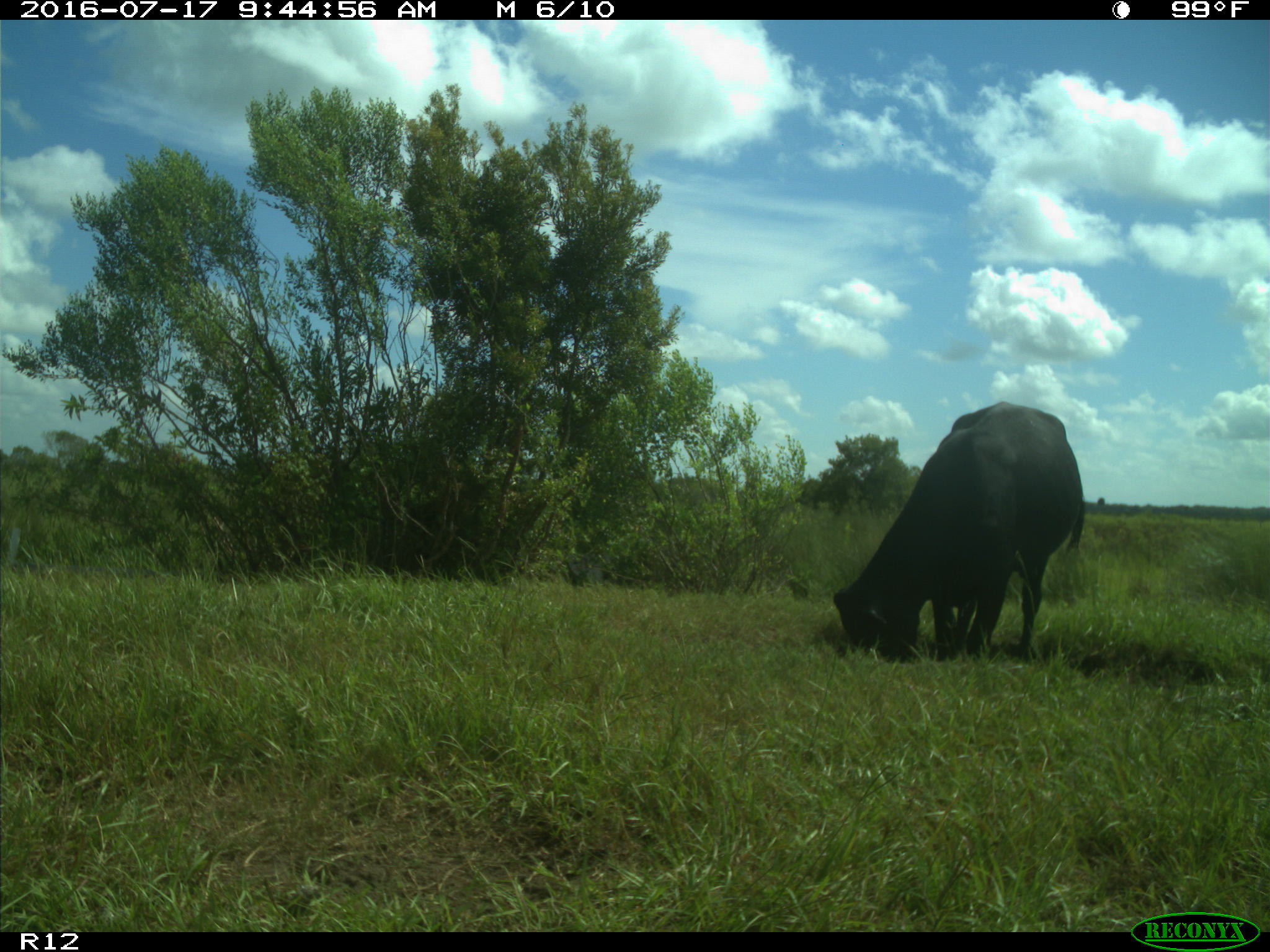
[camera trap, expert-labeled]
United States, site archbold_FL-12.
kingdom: Animalia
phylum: Chordata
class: Mammalia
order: Artiodactyla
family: Bovidae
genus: Bos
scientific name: Bos taurus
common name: domestic cow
Bos taurus (domestic cow).